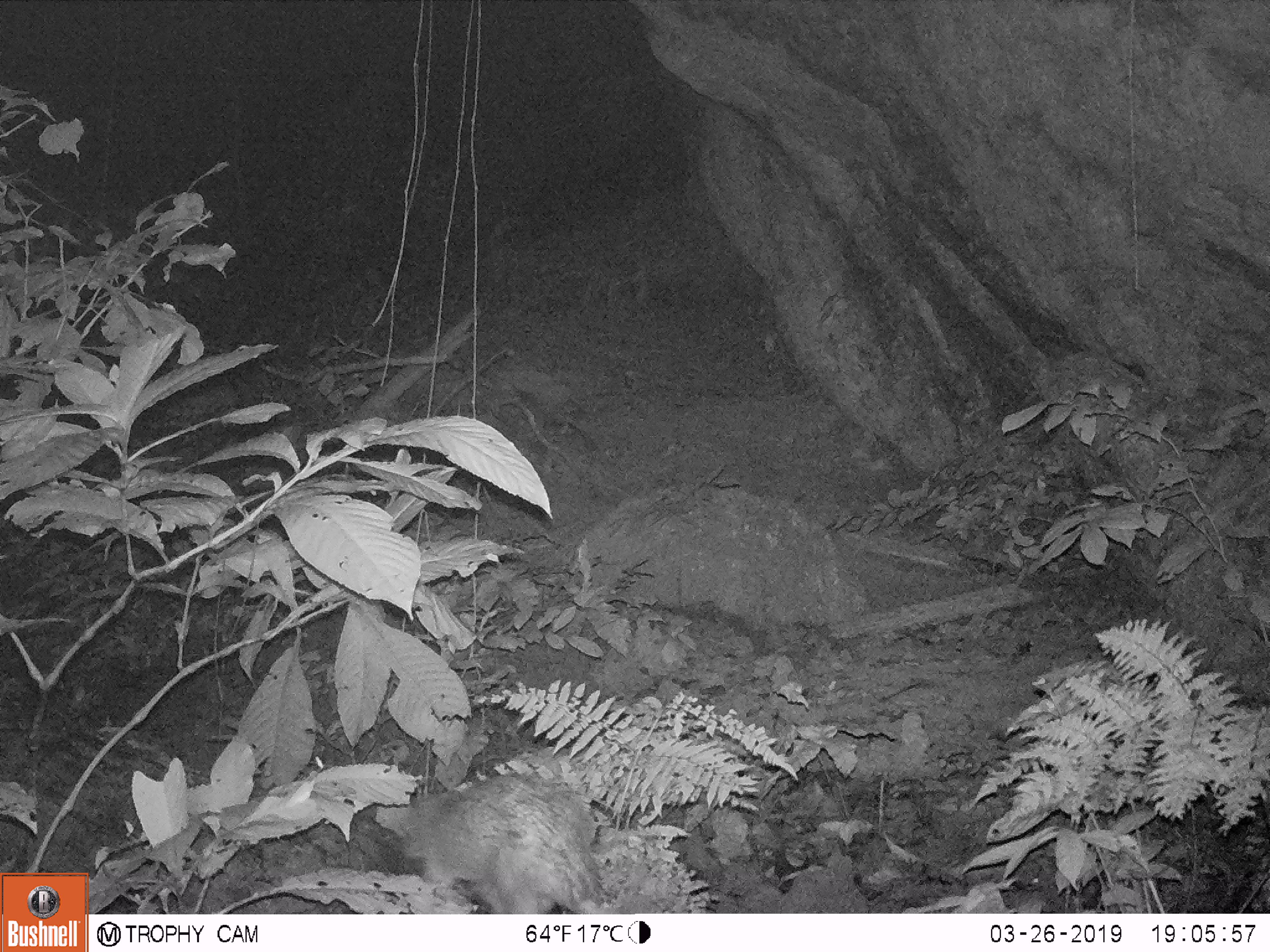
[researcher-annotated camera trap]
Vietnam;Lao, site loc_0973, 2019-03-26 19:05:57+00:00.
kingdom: Animalia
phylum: Chordata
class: Mammalia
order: Rodentia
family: Hystricidae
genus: Atherurus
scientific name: Atherurus macrourus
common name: asiatic brush-tailed porcupine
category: asiatic brush tailed porcupine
Asiatic brush tailed porcupine (asiatic brush-tailed porcupine) (Atherurus macrourus). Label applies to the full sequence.